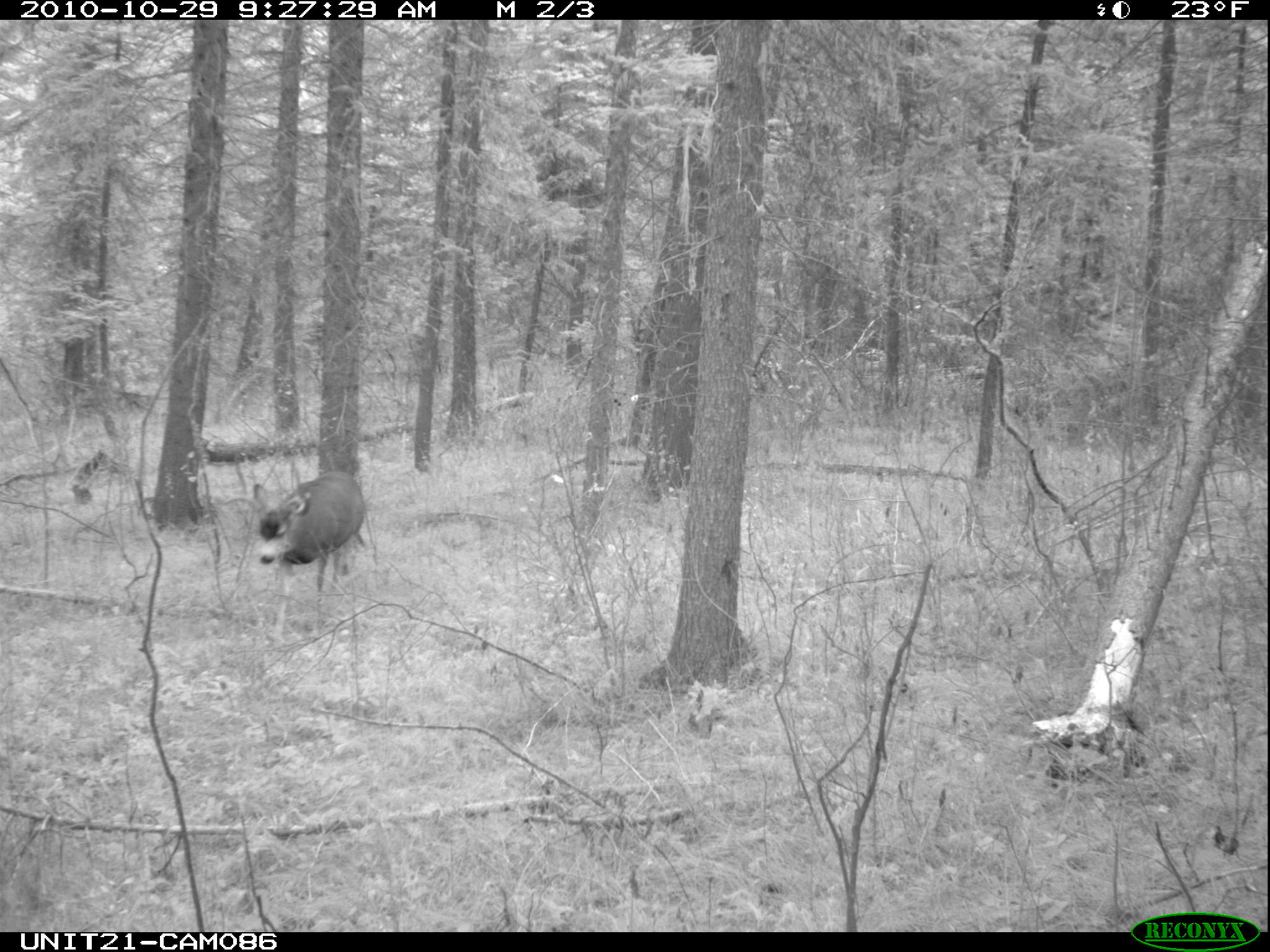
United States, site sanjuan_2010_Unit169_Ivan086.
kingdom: Animalia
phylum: Chordata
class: Mammalia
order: Artiodactyla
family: Cervidae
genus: Odocoileus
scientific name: Odocoileus hemionus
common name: mule deer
Odocoileus hemionus (mule deer).